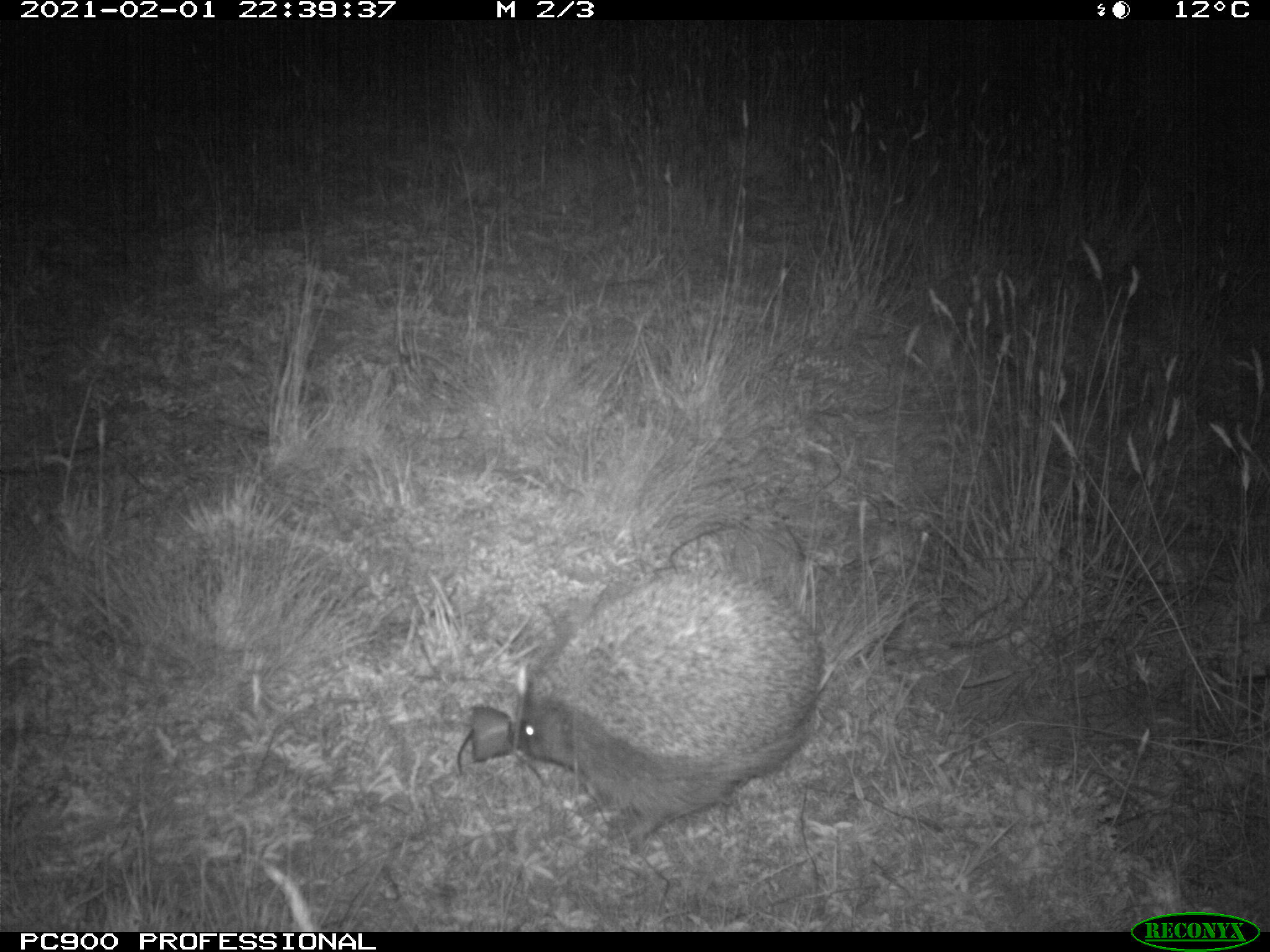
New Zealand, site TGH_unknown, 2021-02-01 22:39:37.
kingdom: Animalia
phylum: Chordata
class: Mammalia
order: Eulipotyphla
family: Erinaceidae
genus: Erinaceus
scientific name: Erinaceus europaeus europaeus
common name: european hedgehog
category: hedgehog